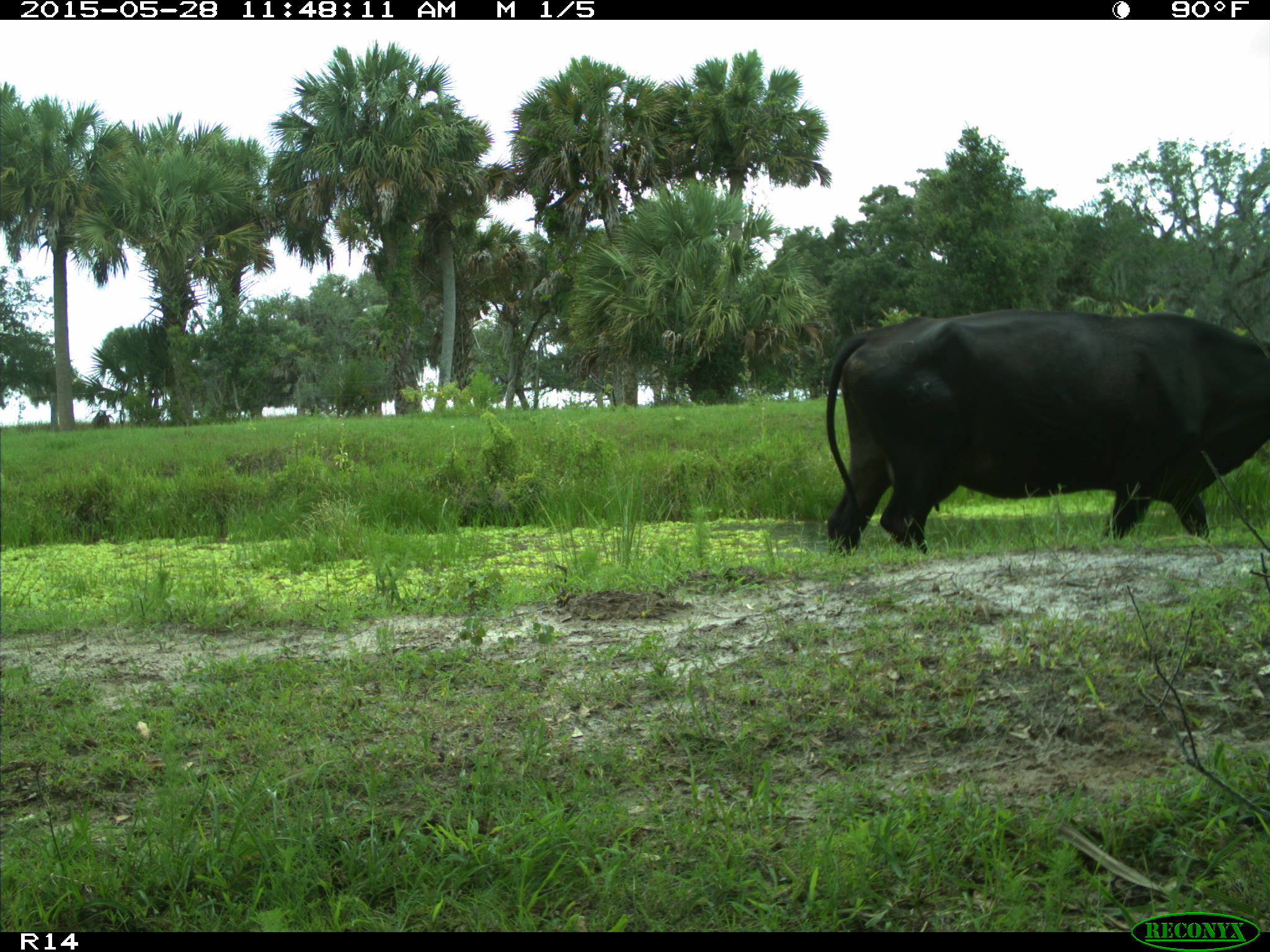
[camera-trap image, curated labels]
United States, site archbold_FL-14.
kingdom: Animalia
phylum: Chordata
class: Mammalia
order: Artiodactyla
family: Bovidae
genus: Bos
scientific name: Bos taurus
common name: domestic cow